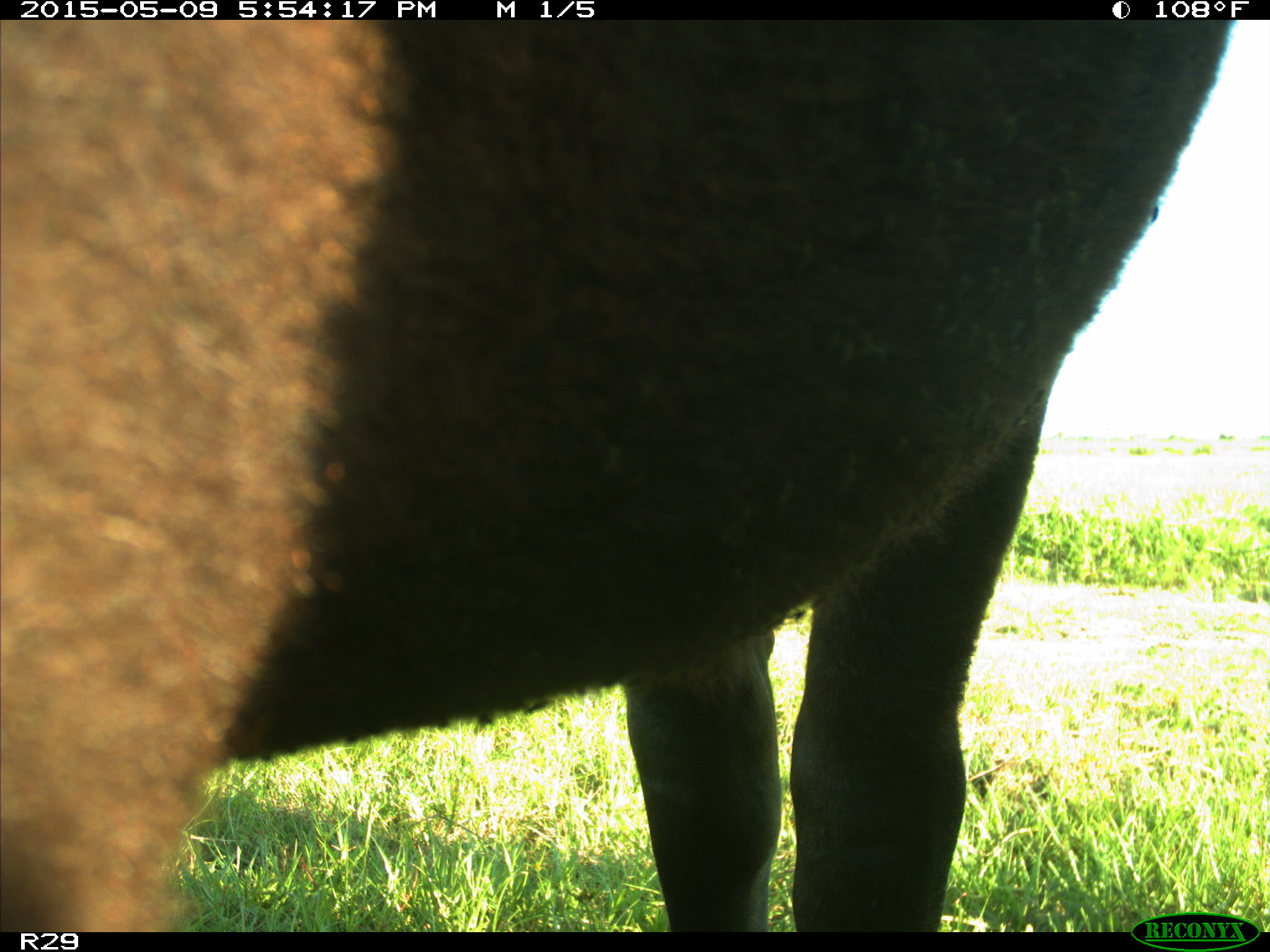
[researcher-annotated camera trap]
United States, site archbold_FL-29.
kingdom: Animalia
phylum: Chordata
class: Mammalia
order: Artiodactyla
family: Bovidae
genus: Bos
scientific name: Bos taurus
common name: domestic cow